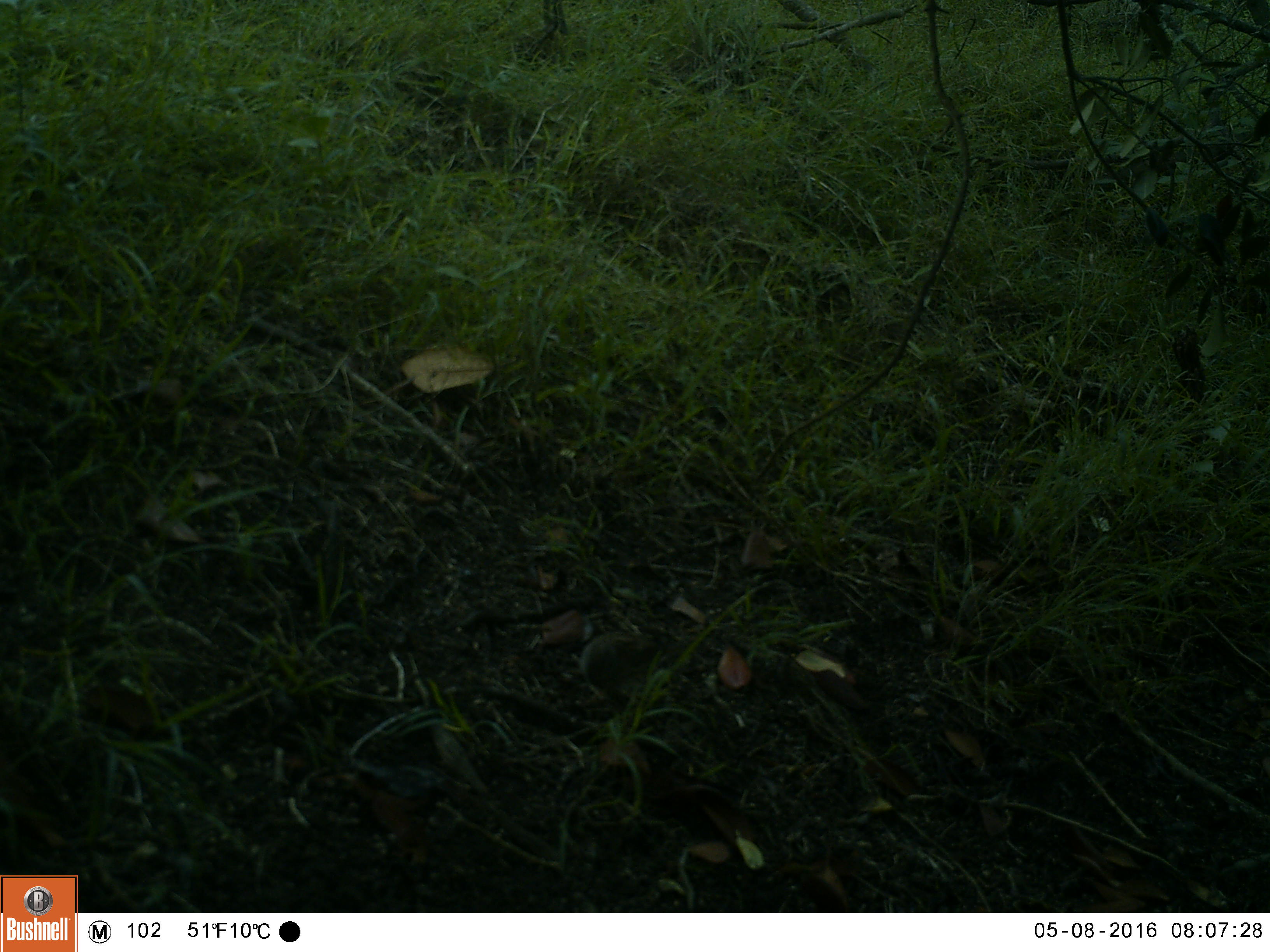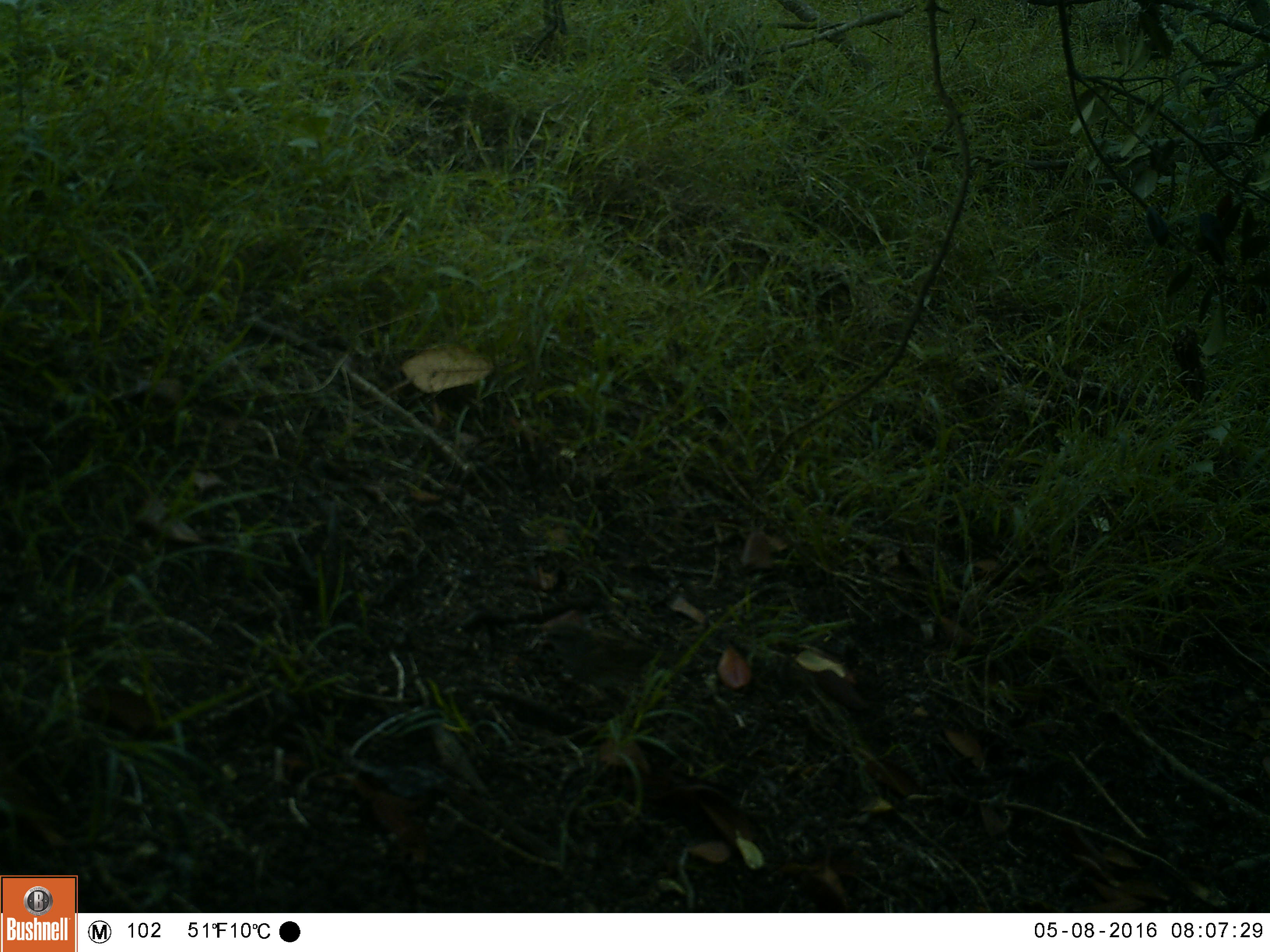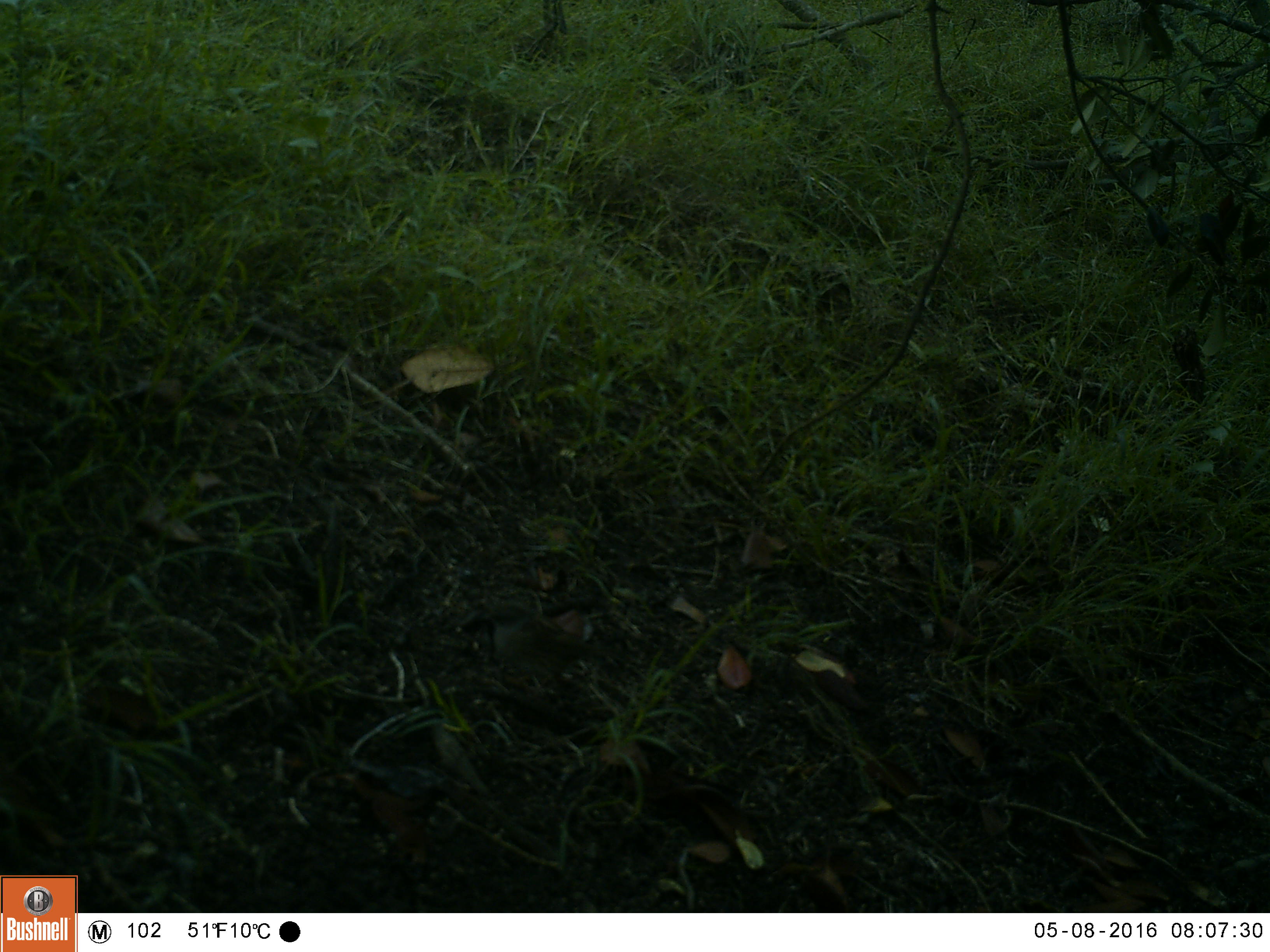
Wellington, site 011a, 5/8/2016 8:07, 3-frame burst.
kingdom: Animalia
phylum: Chordata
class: Aves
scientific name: Aves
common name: bird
Bird (Aves).